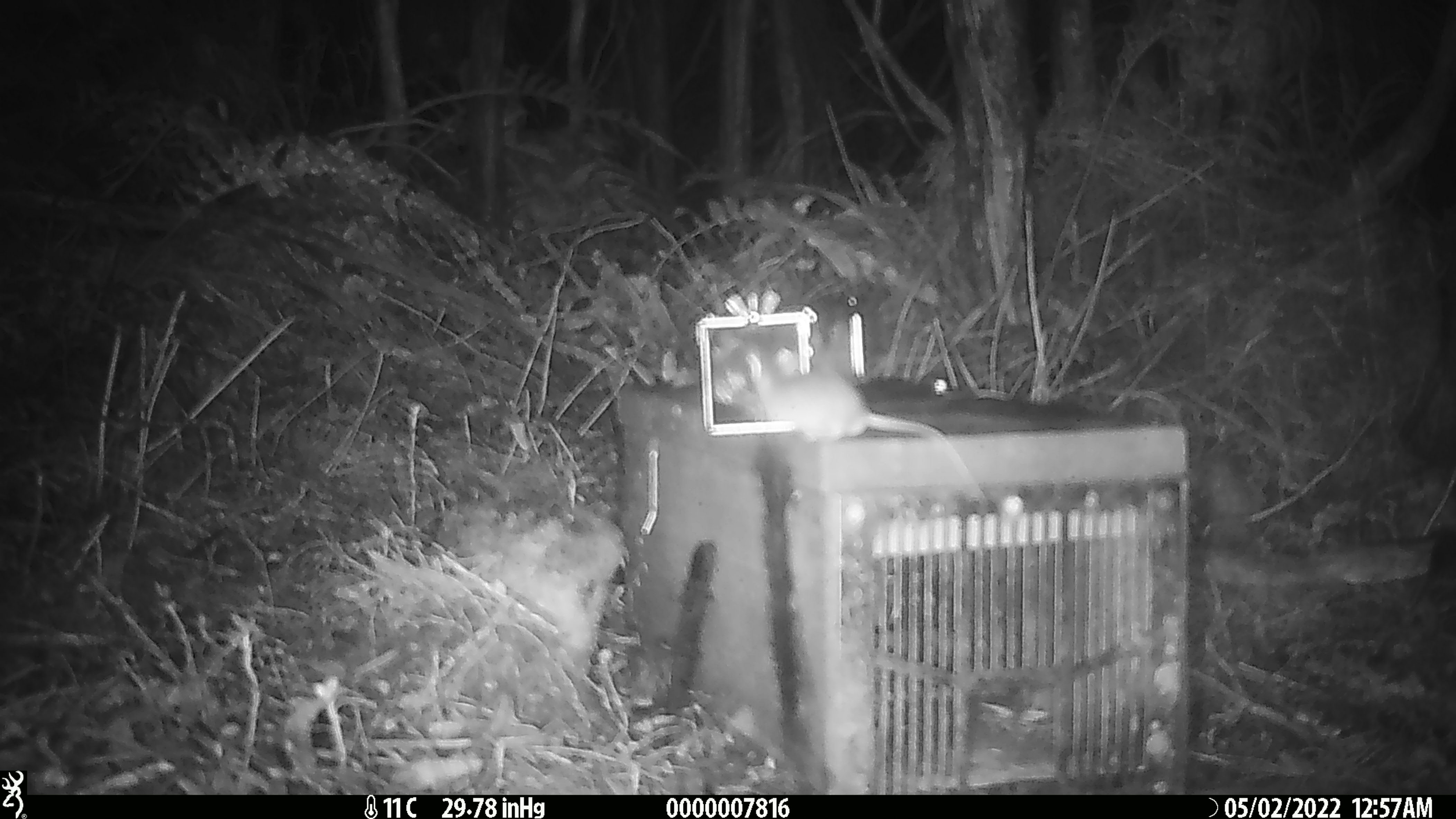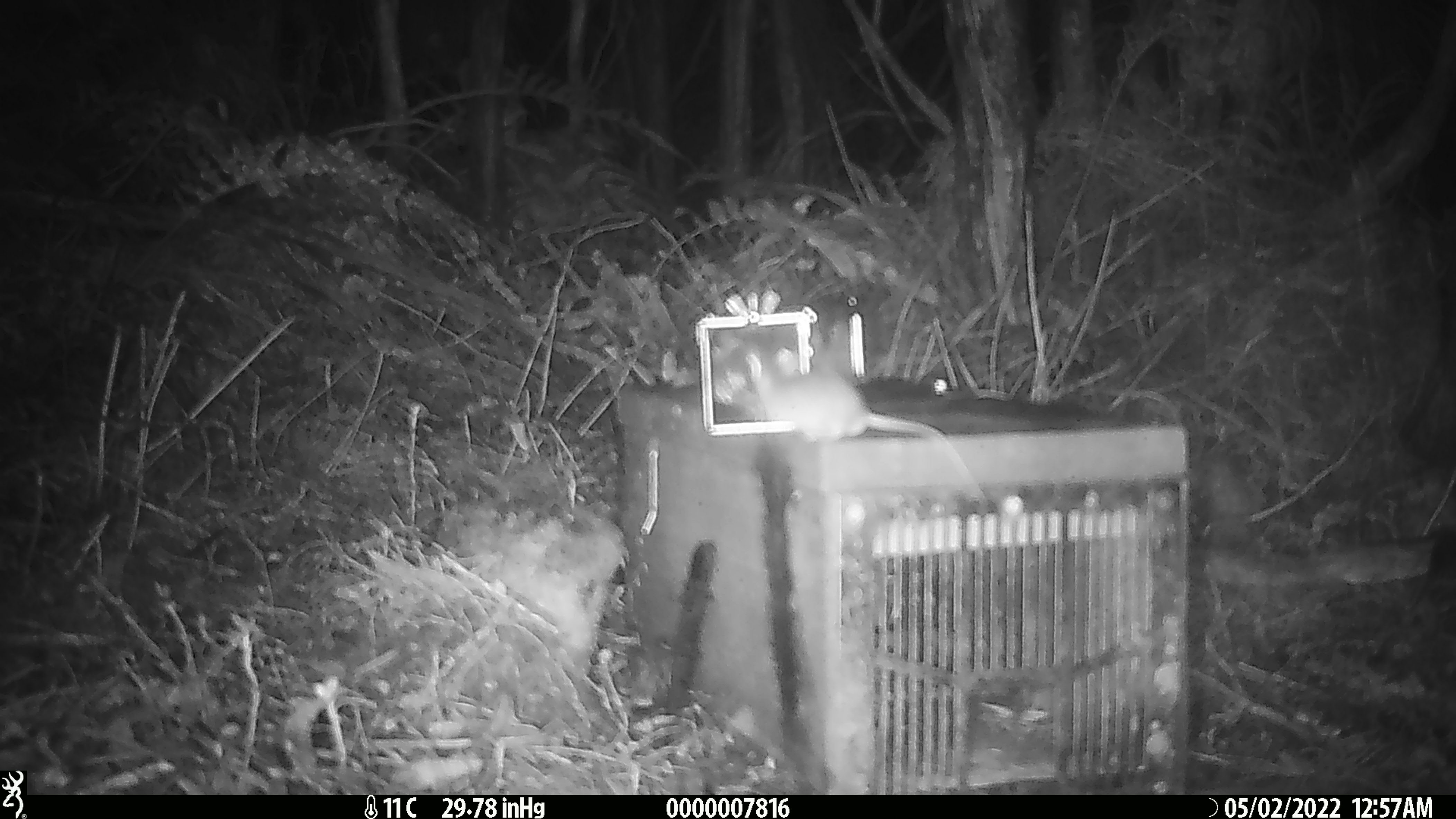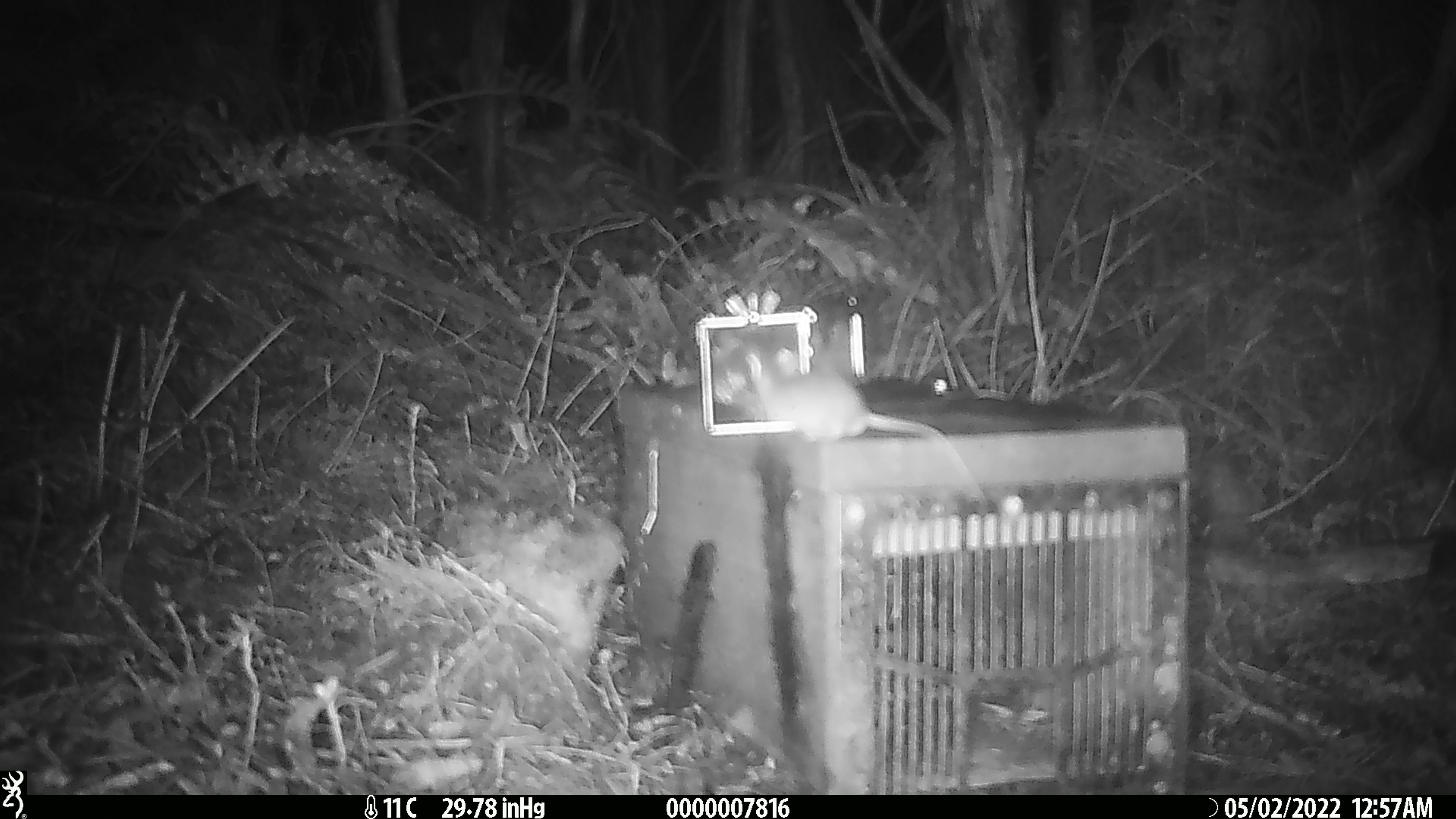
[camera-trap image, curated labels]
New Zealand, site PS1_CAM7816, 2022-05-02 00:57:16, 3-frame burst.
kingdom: Animalia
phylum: Chordata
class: Mammalia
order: Rodentia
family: Muridae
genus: Mus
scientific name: Mus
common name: mouse